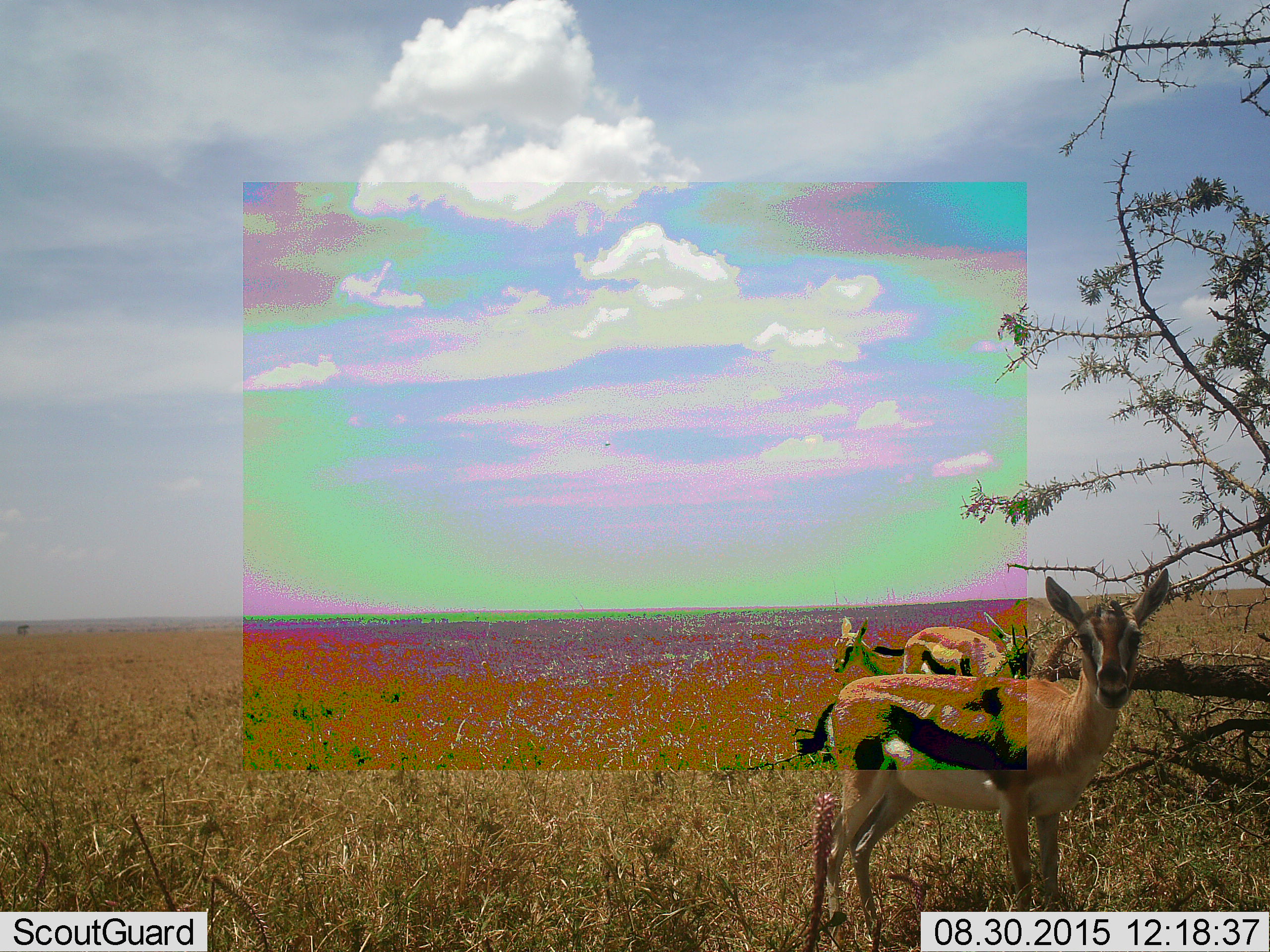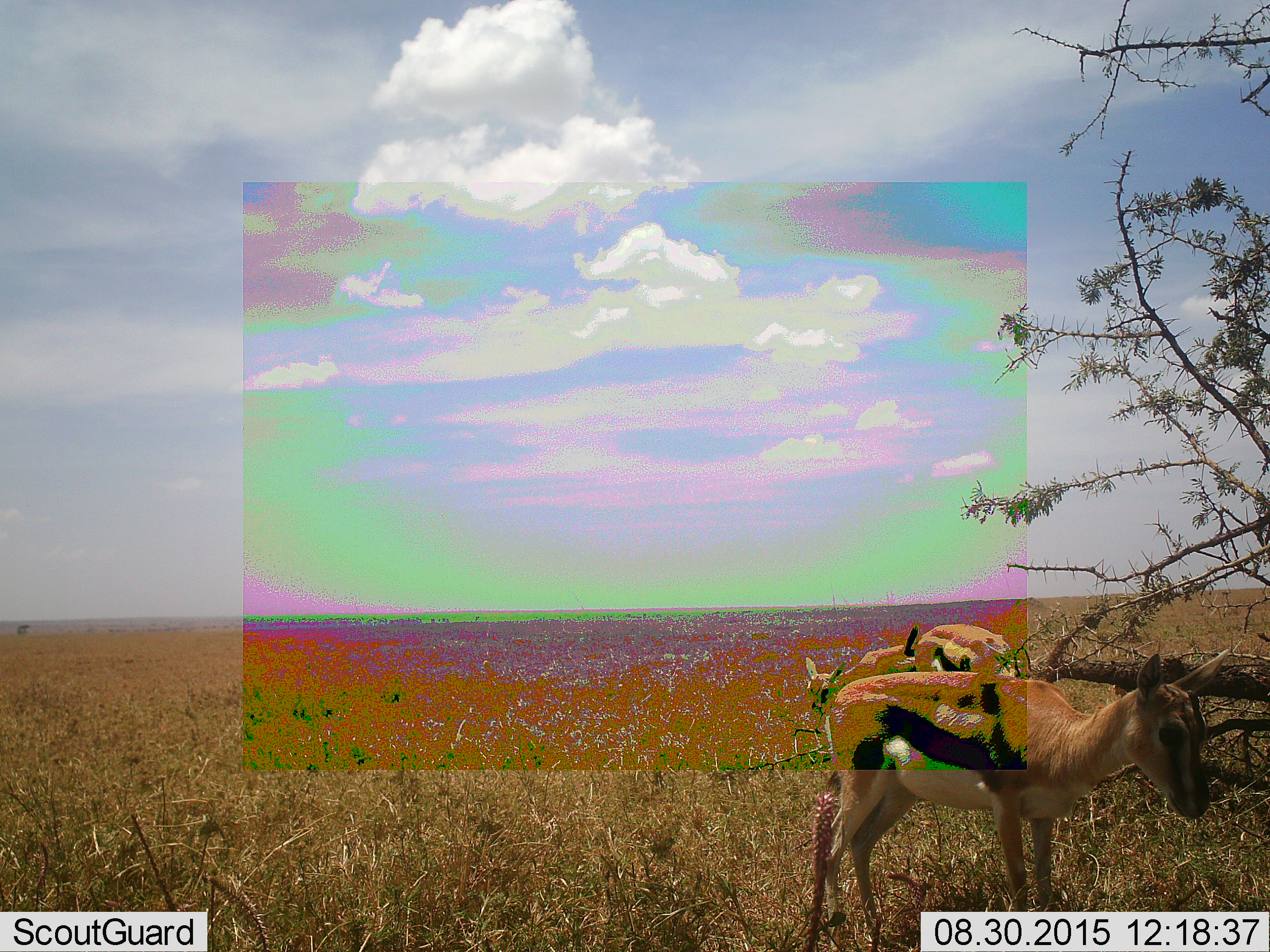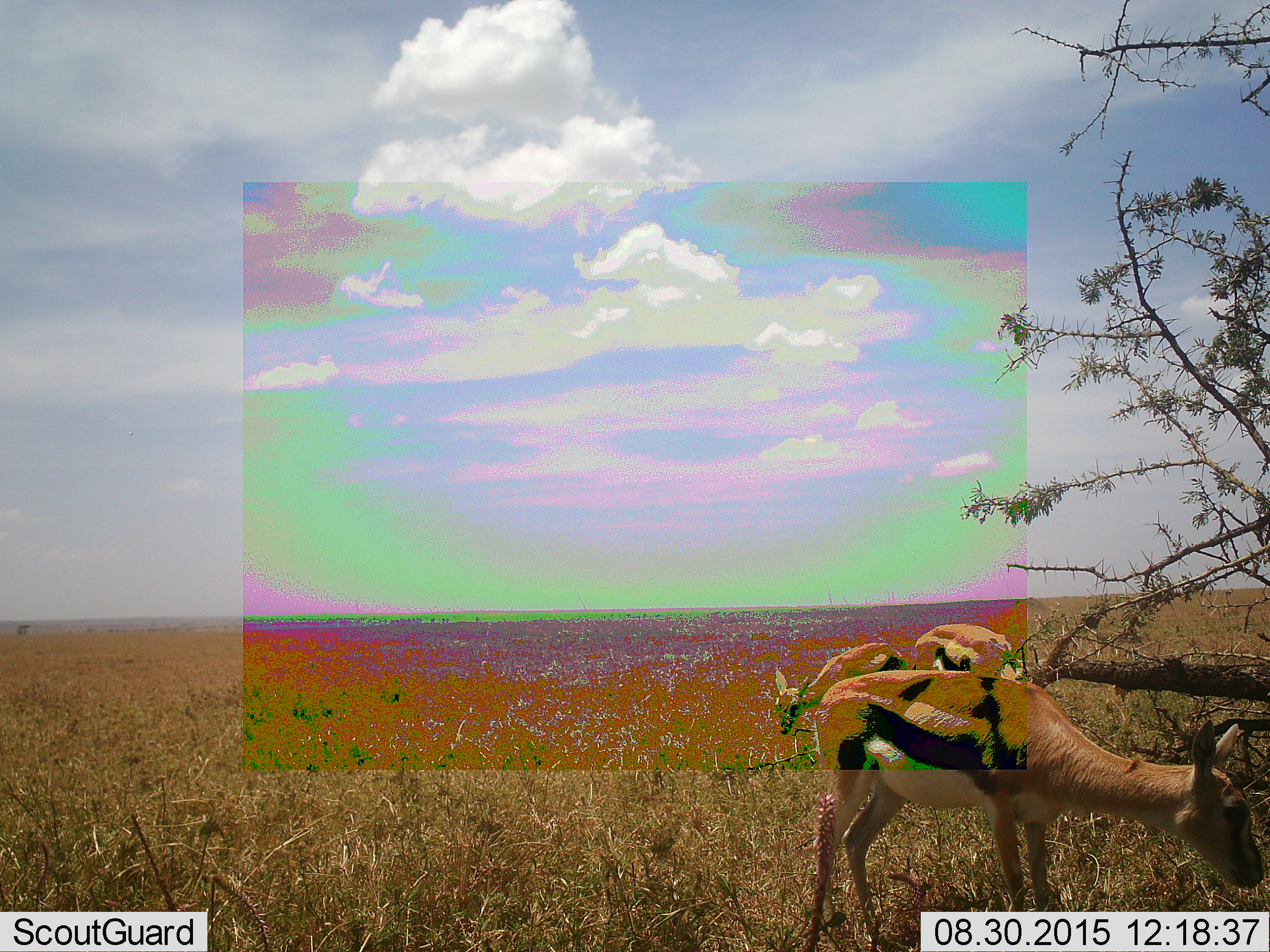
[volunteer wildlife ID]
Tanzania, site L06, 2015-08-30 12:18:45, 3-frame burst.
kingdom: Animalia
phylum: Chordata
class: Mammalia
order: Artiodactyla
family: Bovidae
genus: Eudorcas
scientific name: Eudorcas thomsonii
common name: thomson's gazelle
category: gazellethomsons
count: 3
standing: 70%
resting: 0%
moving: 20%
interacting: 0%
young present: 40%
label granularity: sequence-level